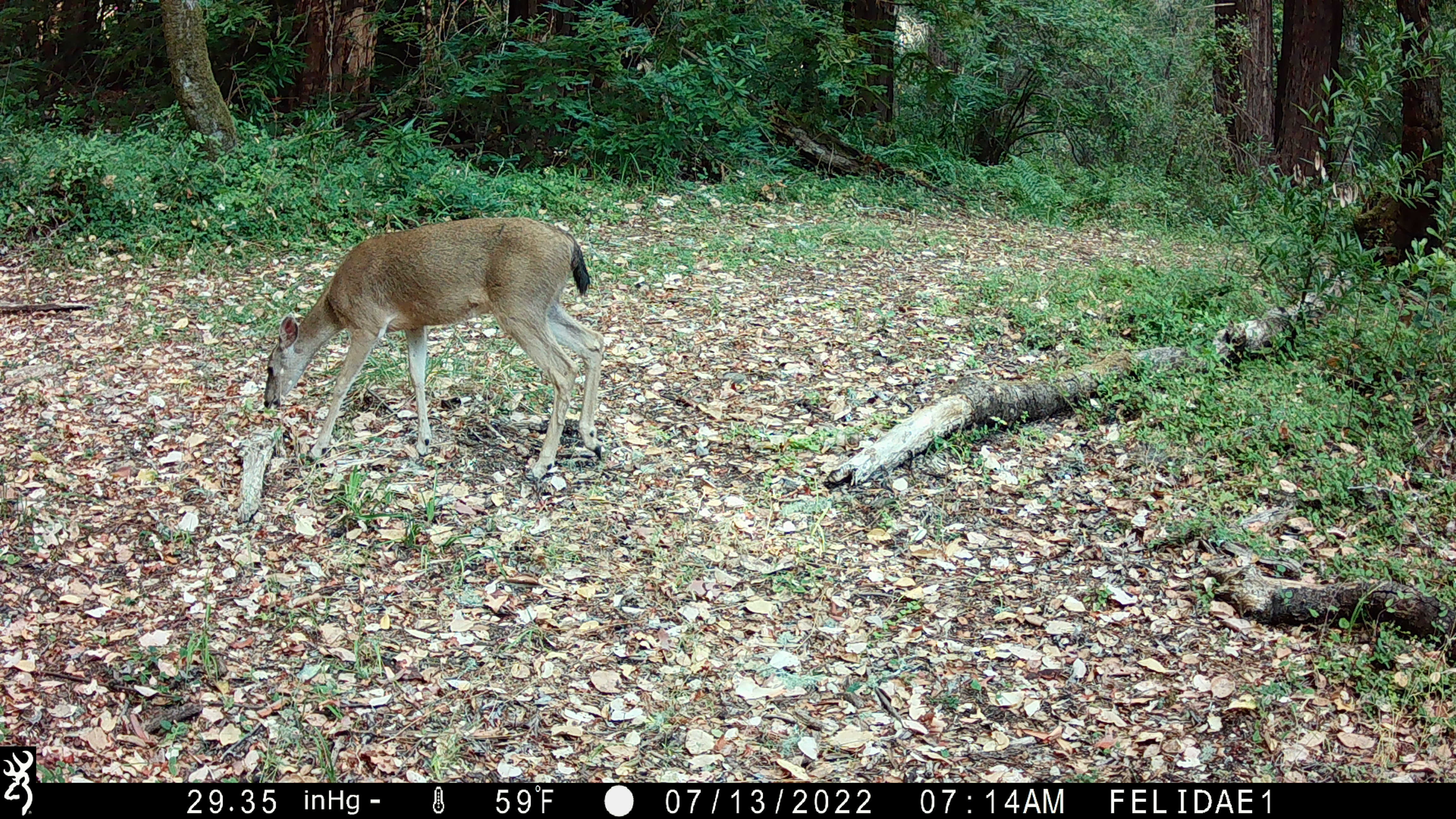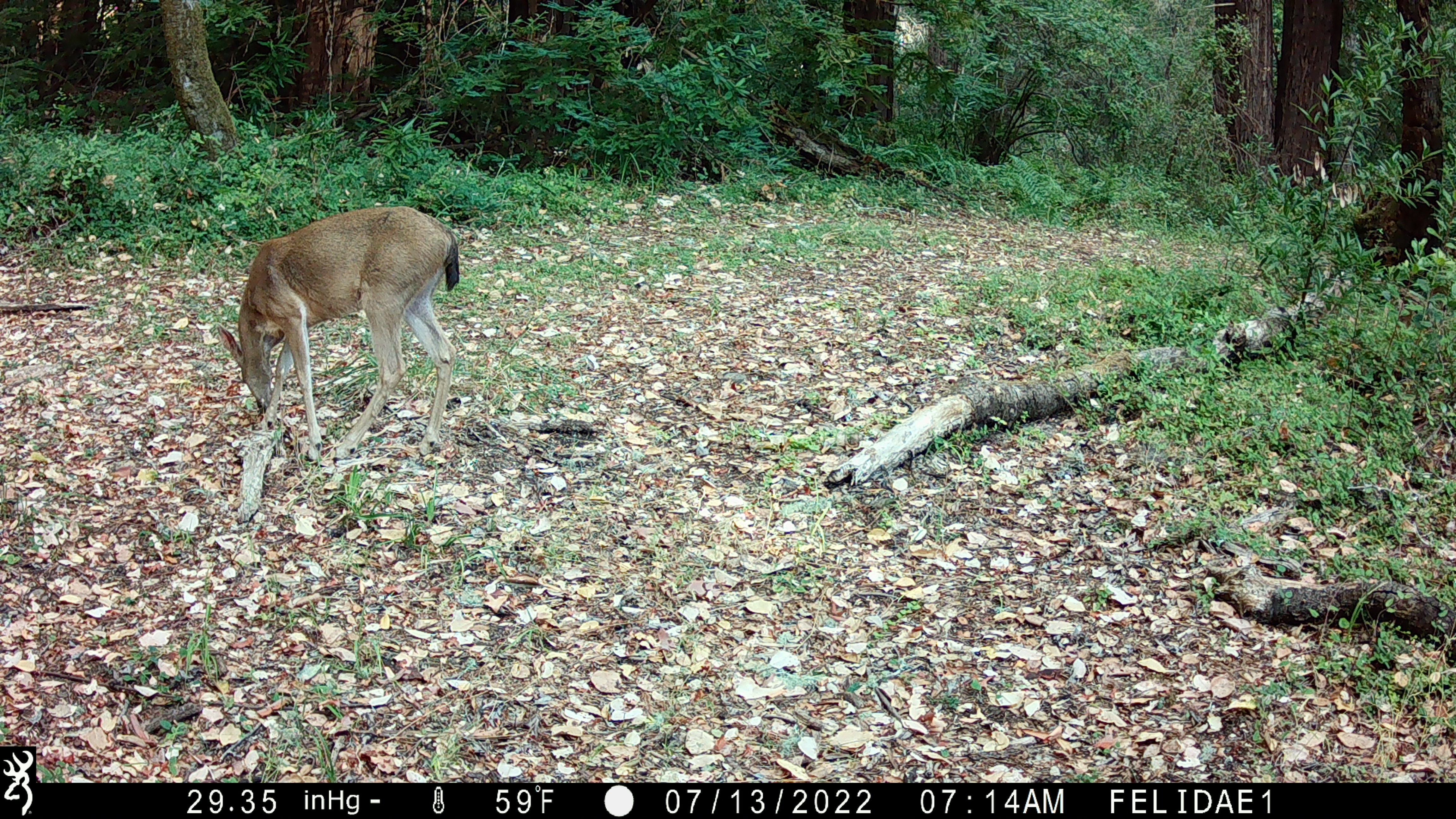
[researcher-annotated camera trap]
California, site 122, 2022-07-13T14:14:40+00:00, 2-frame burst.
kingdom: Animalia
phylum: Chordata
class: Mammalia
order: Artiodactyla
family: Cervidae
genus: Odocoileus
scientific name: Odocoileus hemionus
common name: mule deer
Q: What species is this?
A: Mule deer (Odocoileus hemionus).